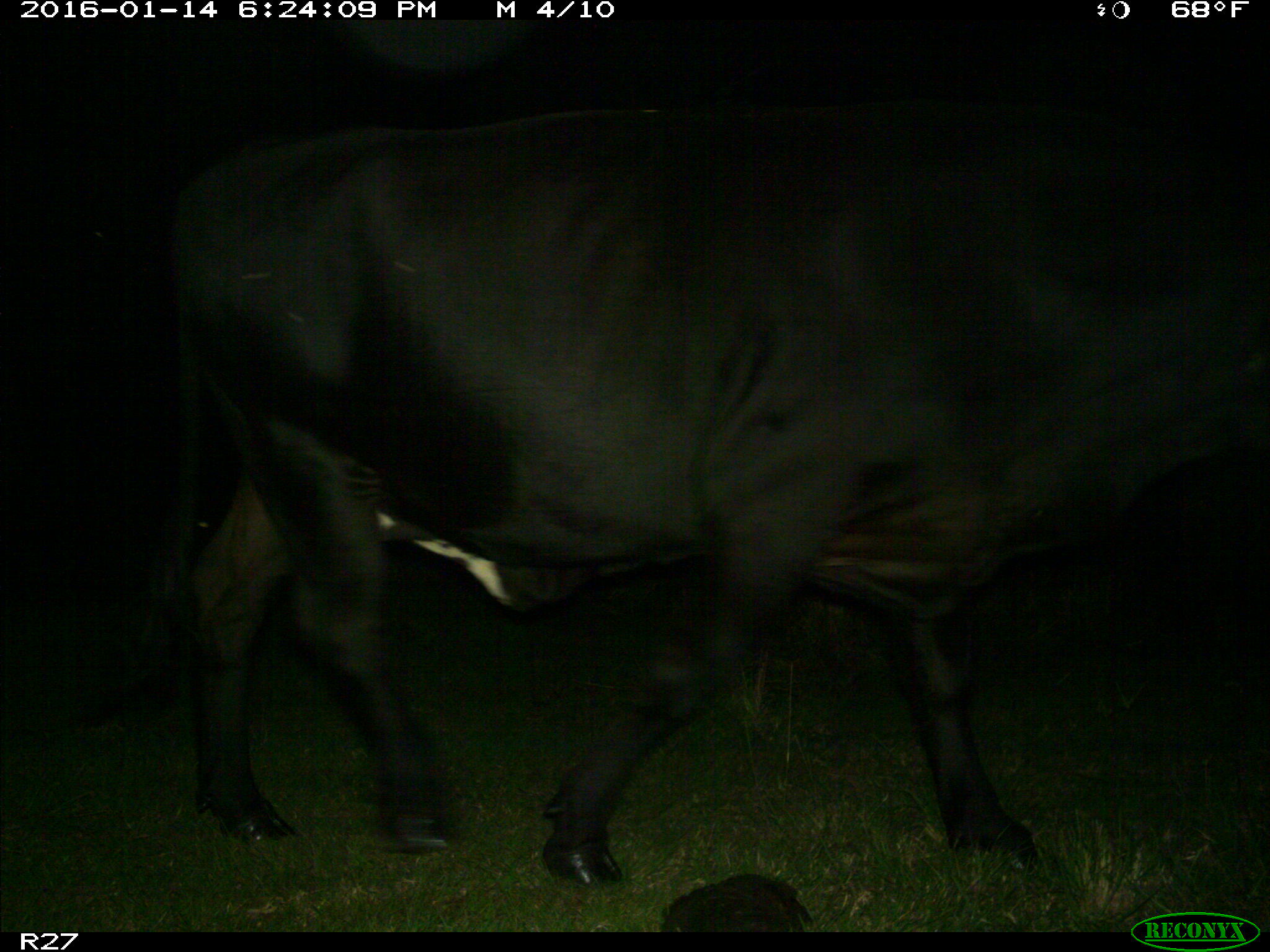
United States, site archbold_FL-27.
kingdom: Animalia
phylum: Chordata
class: Mammalia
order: Artiodactyla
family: Bovidae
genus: Bos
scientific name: Bos taurus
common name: domestic cow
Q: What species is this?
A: Bos taurus (domestic cow).